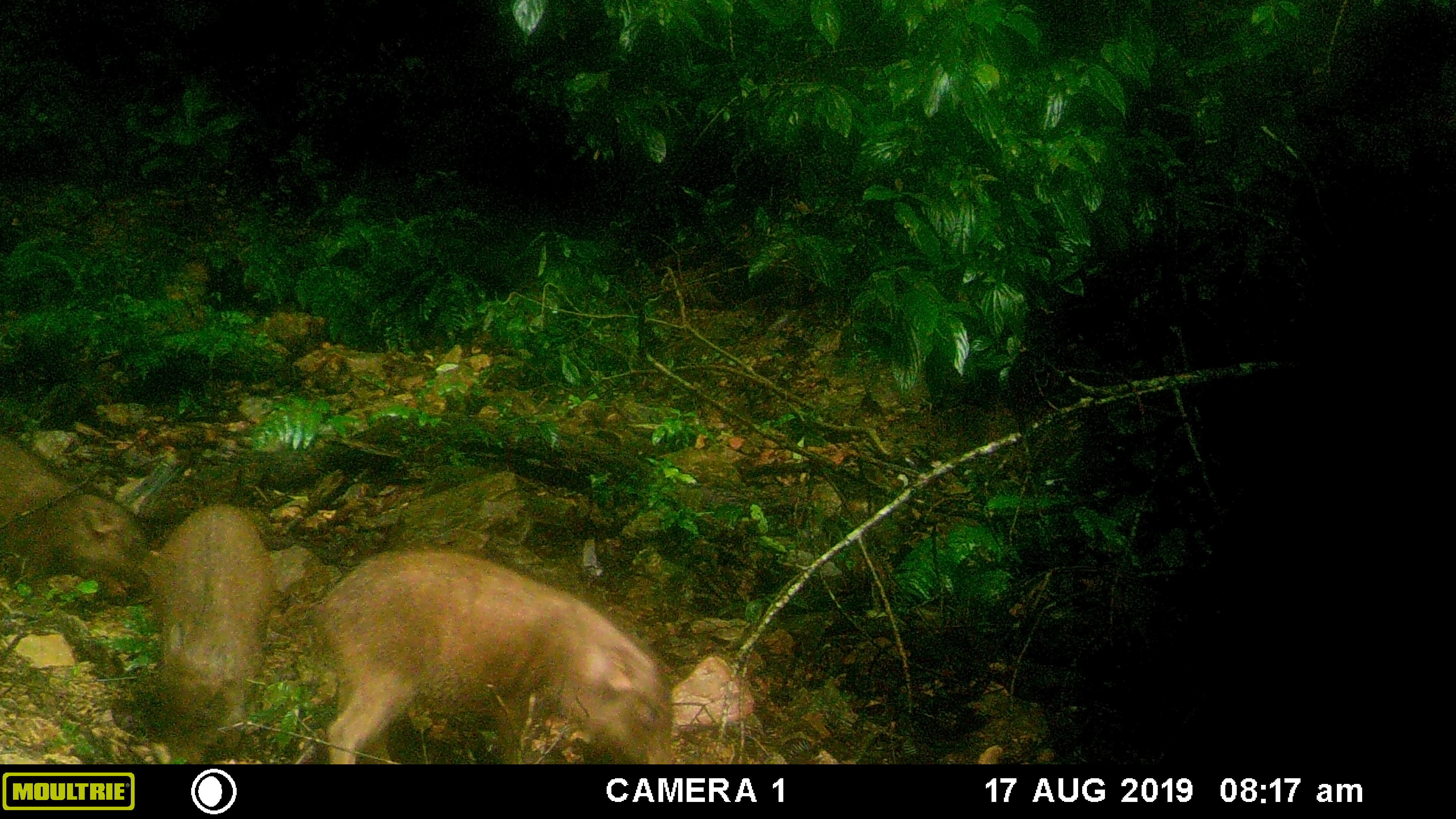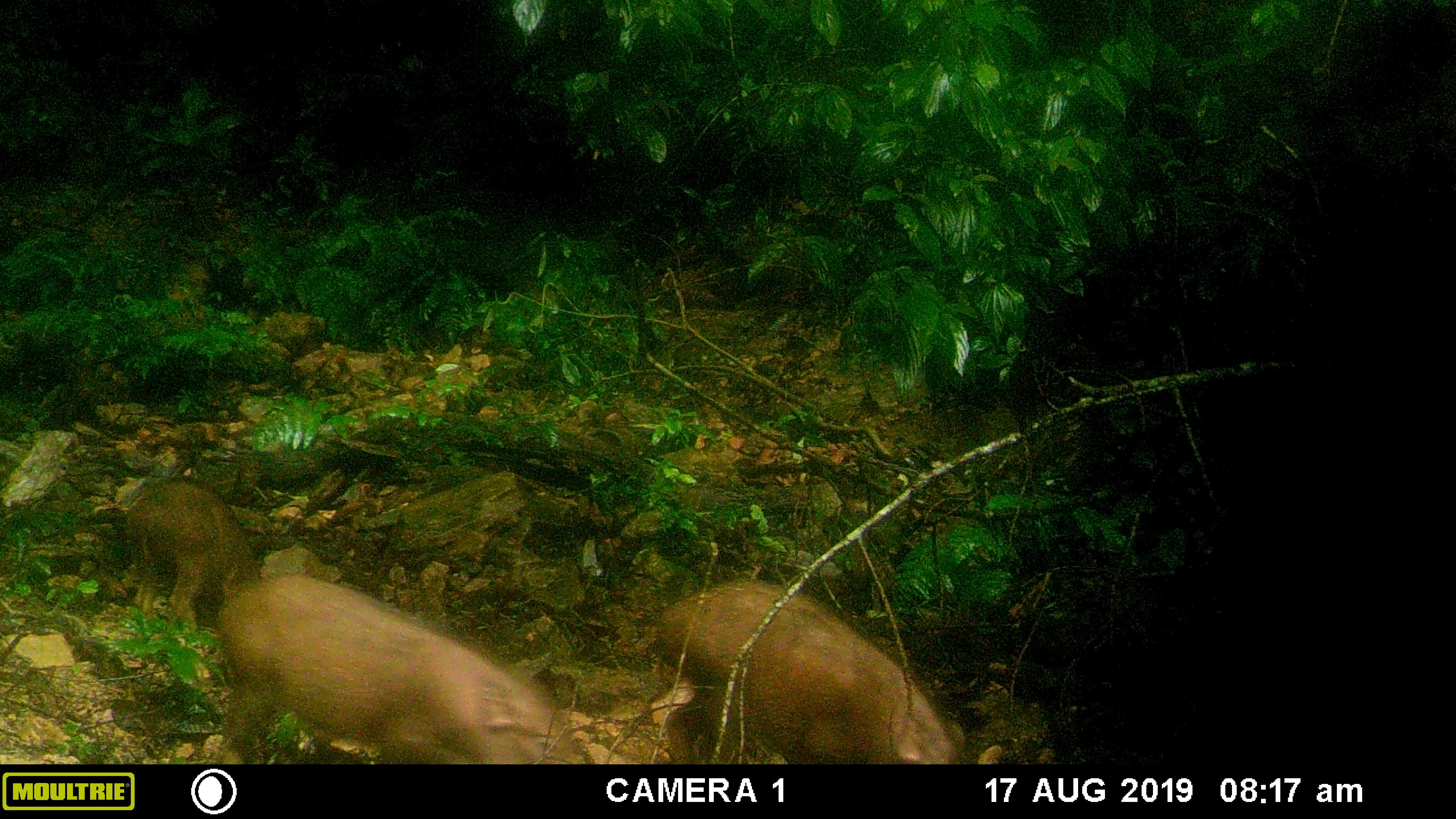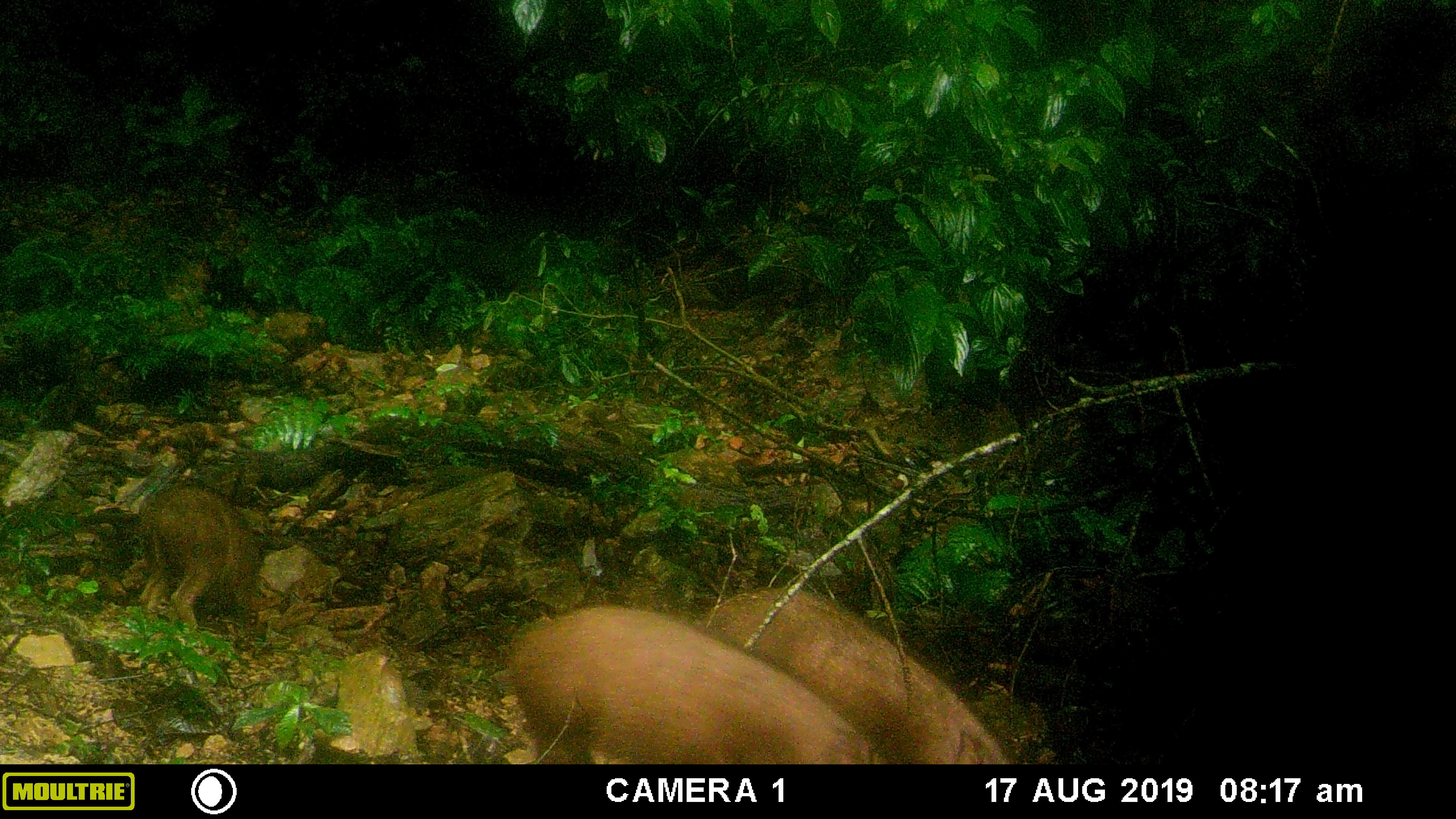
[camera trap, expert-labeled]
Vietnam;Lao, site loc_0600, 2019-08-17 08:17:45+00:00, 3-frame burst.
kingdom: Animalia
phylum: Chordata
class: Mammalia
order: Artiodactyla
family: Suidae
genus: Sus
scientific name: Sus scrofa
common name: eurasian wild pig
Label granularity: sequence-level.